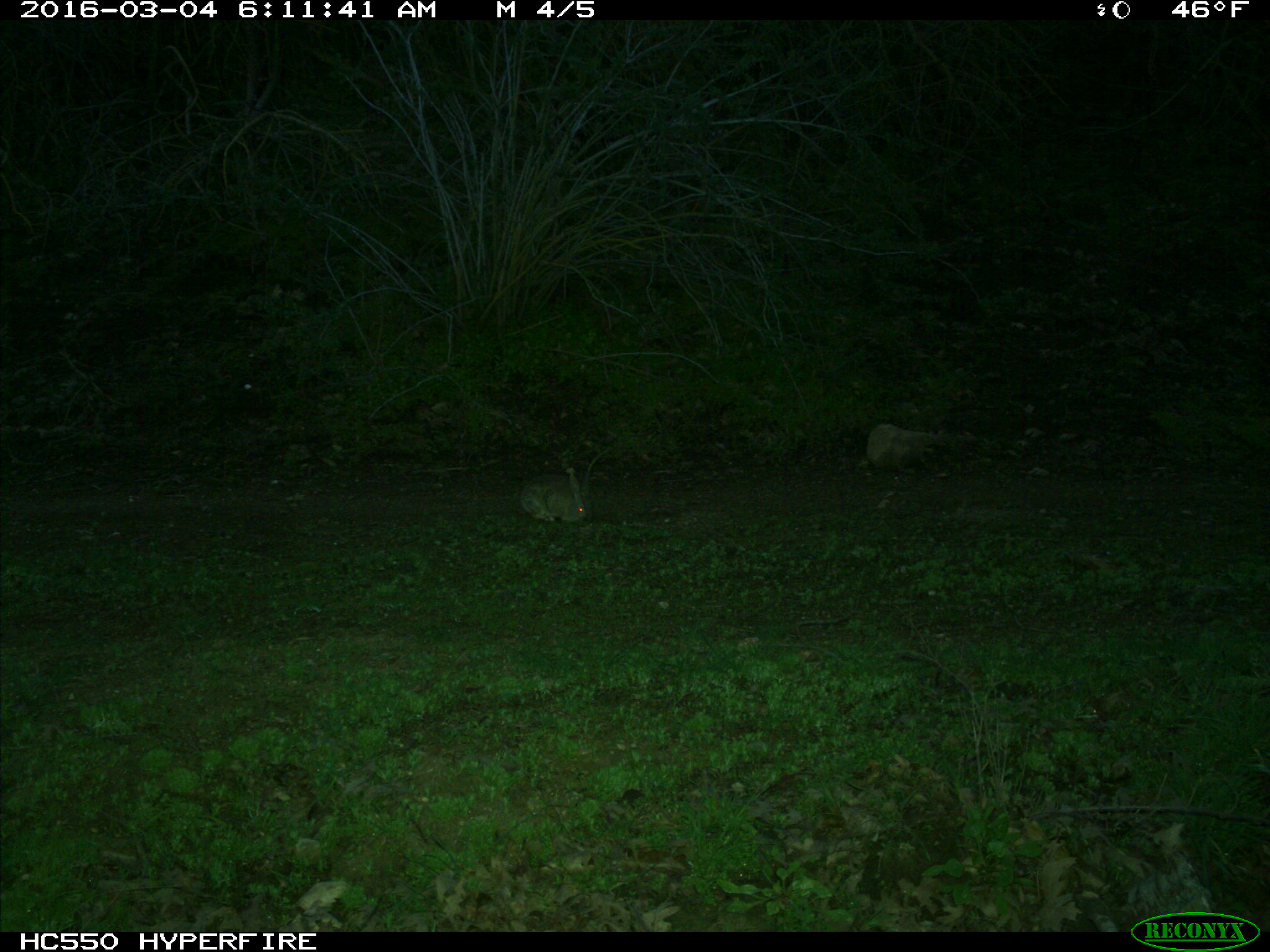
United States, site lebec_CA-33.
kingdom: Animalia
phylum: Chordata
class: Mammalia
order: Lagomorpha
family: Leporidae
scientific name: Leporidae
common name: rabbits and hares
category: unidentified rabbit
Unidentified rabbit (rabbits and hares) (Leporidae).